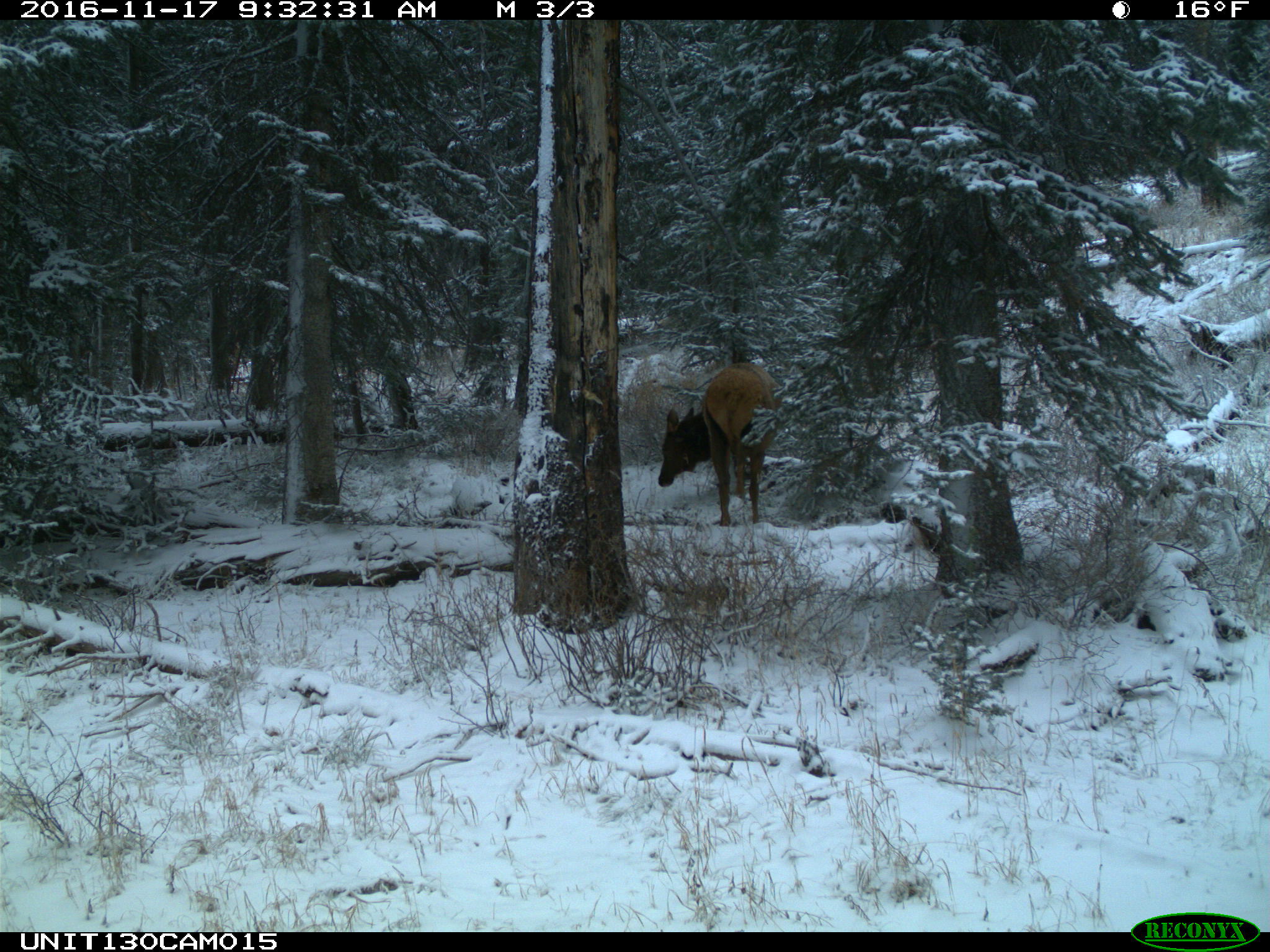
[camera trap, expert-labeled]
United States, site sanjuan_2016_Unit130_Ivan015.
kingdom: Animalia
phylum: Chordata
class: Mammalia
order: Artiodactyla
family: Cervidae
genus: Cervus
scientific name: Cervus elaphus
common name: red deer